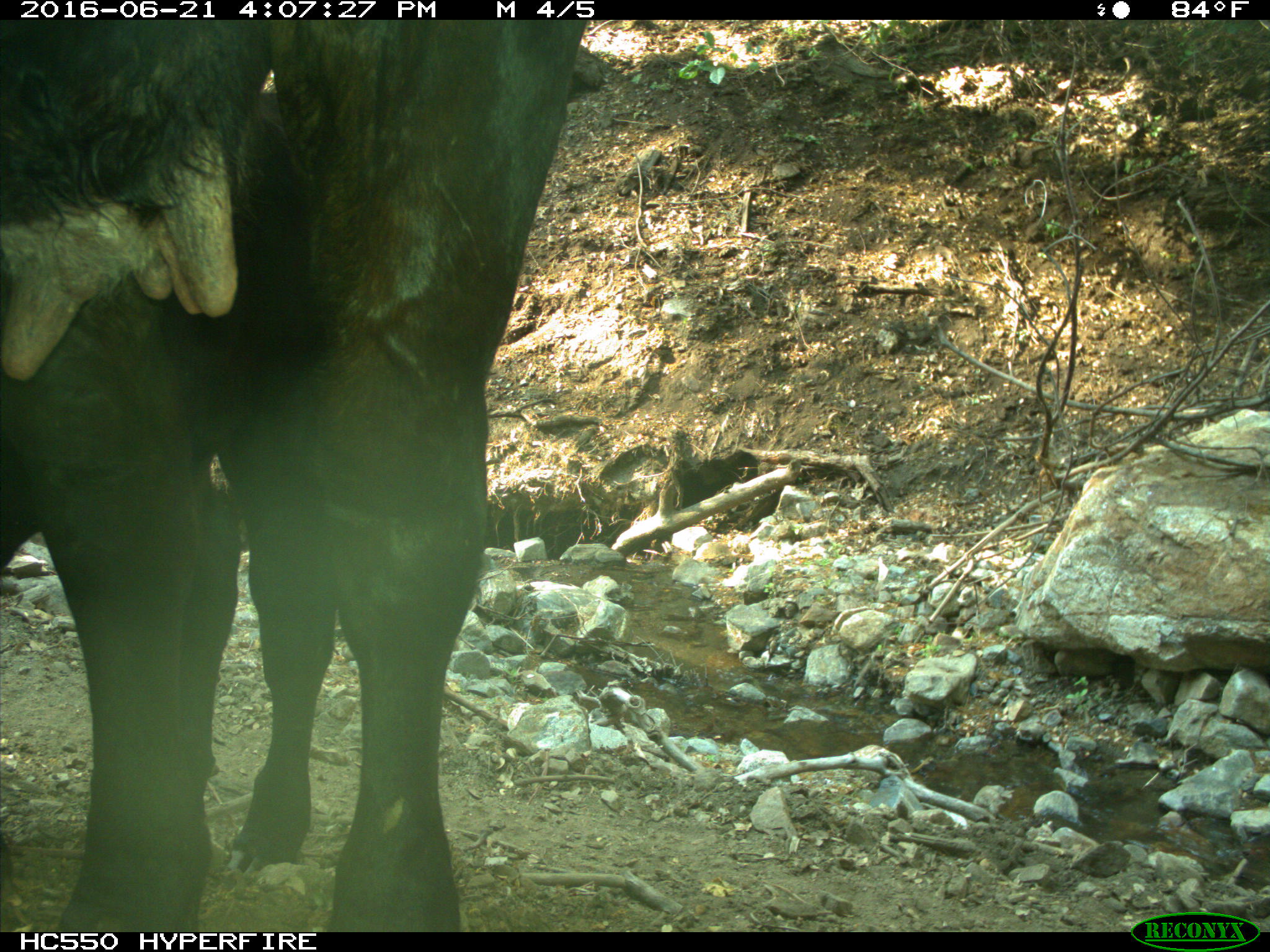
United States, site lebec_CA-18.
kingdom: Animalia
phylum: Chordata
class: Mammalia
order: Artiodactyla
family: Bovidae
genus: Bos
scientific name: Bos taurus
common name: domestic cow